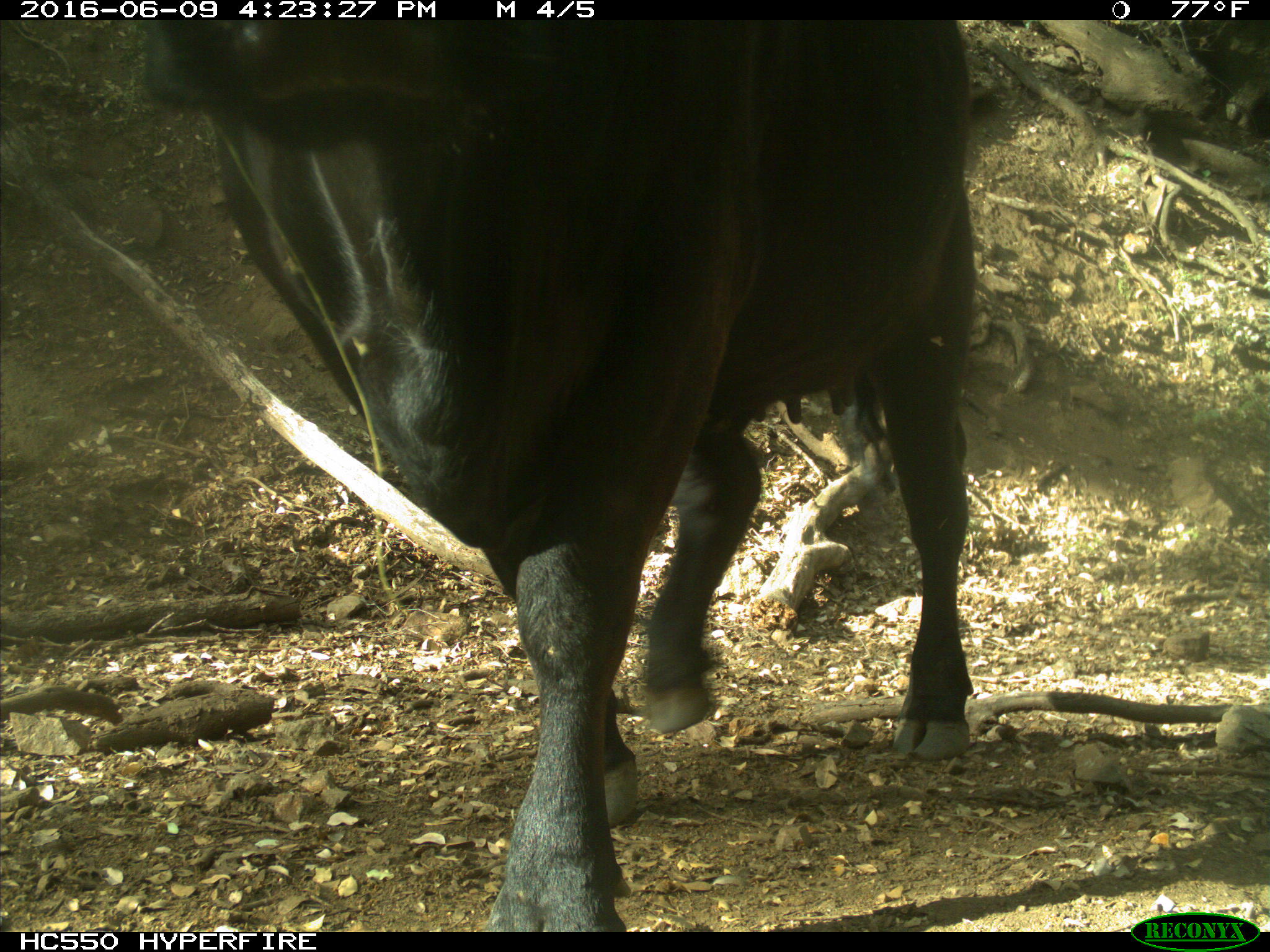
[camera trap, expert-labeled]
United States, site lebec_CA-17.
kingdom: Animalia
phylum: Chordata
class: Mammalia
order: Artiodactyla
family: Bovidae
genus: Bos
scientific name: Bos taurus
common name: domestic cow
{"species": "Bos taurus (domestic cow)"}